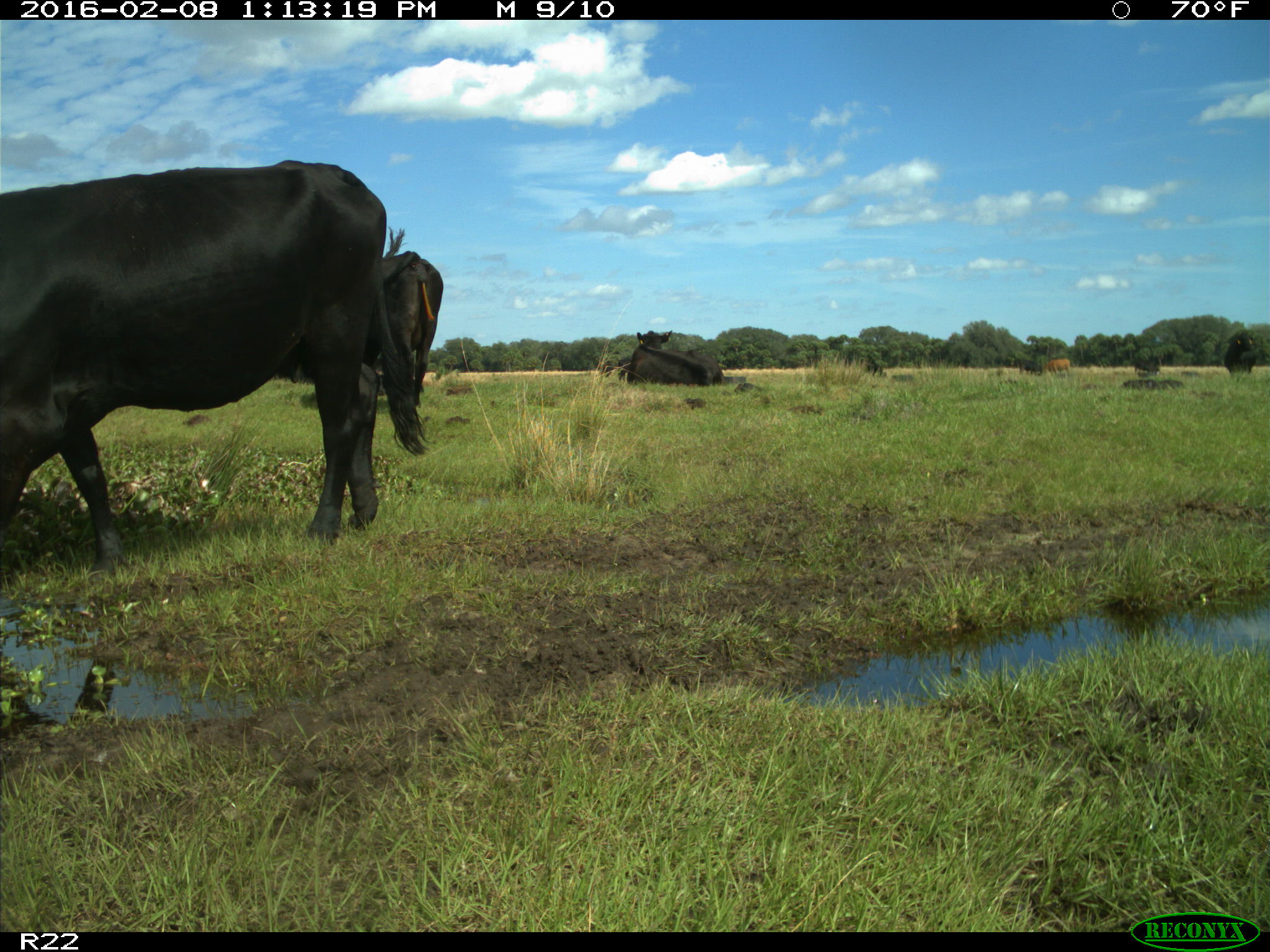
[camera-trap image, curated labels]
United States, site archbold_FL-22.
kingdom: Animalia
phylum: Chordata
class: Mammalia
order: Artiodactyla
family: Bovidae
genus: Bos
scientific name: Bos taurus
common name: domestic cow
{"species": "Bos taurus (domestic cow)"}